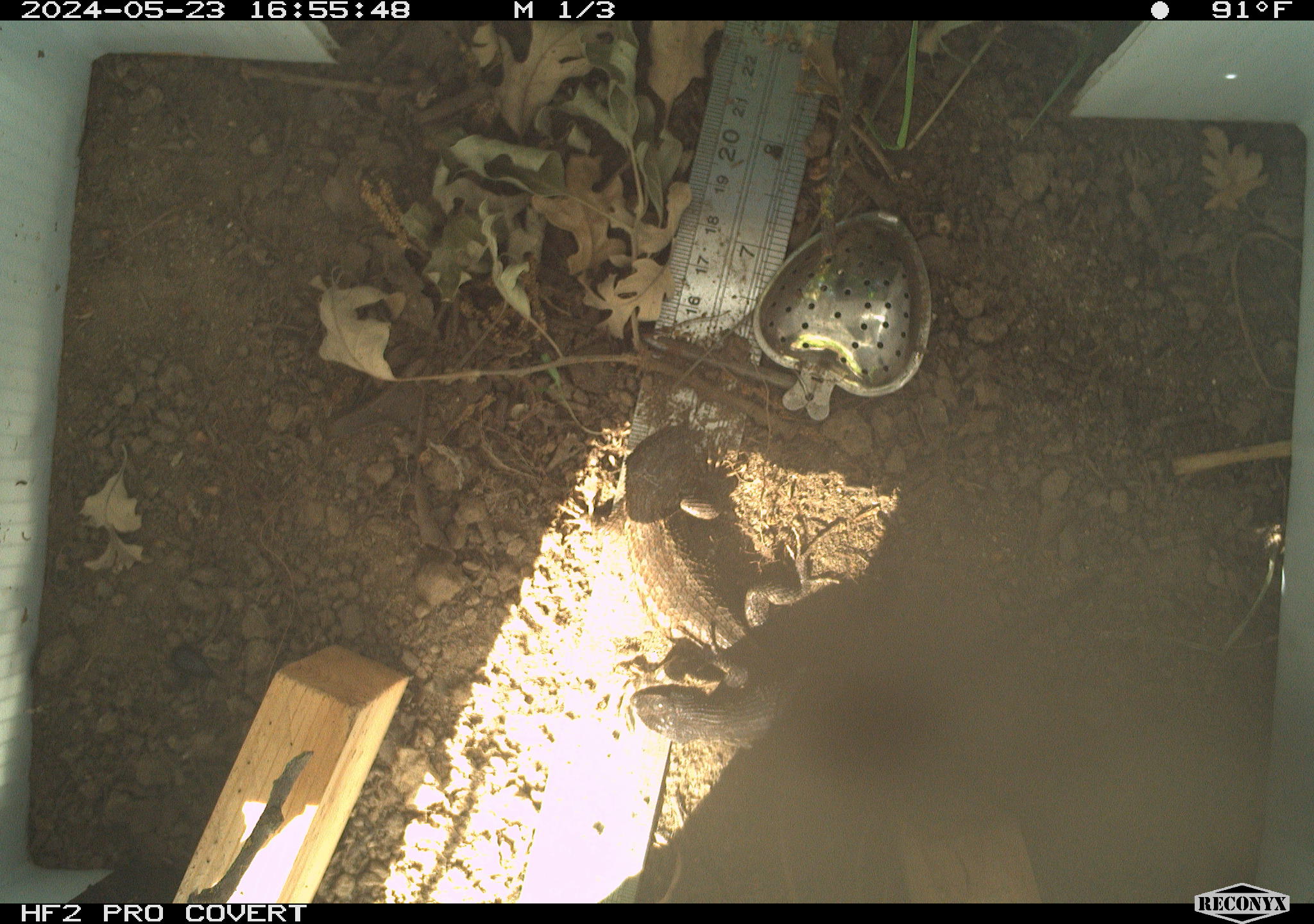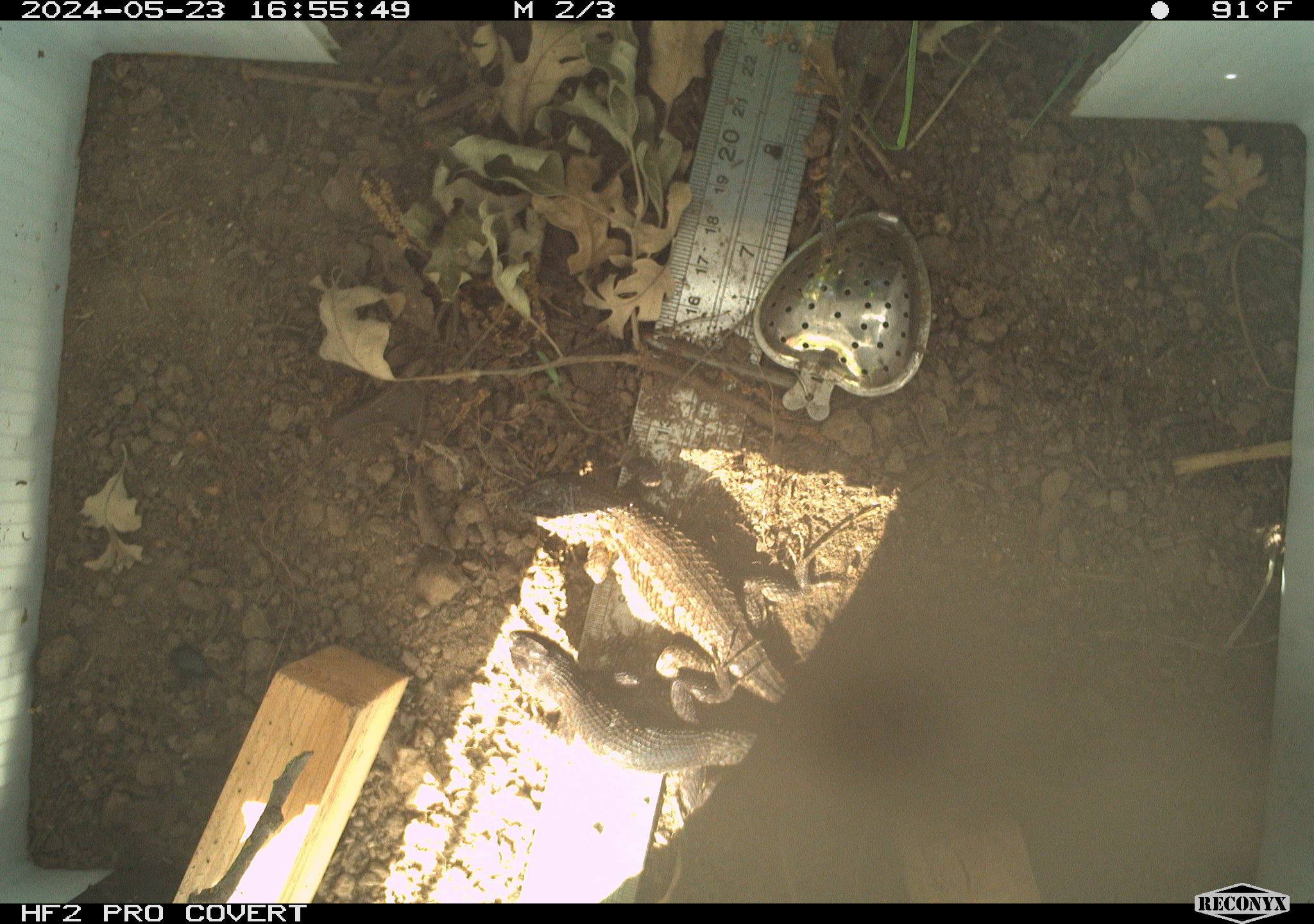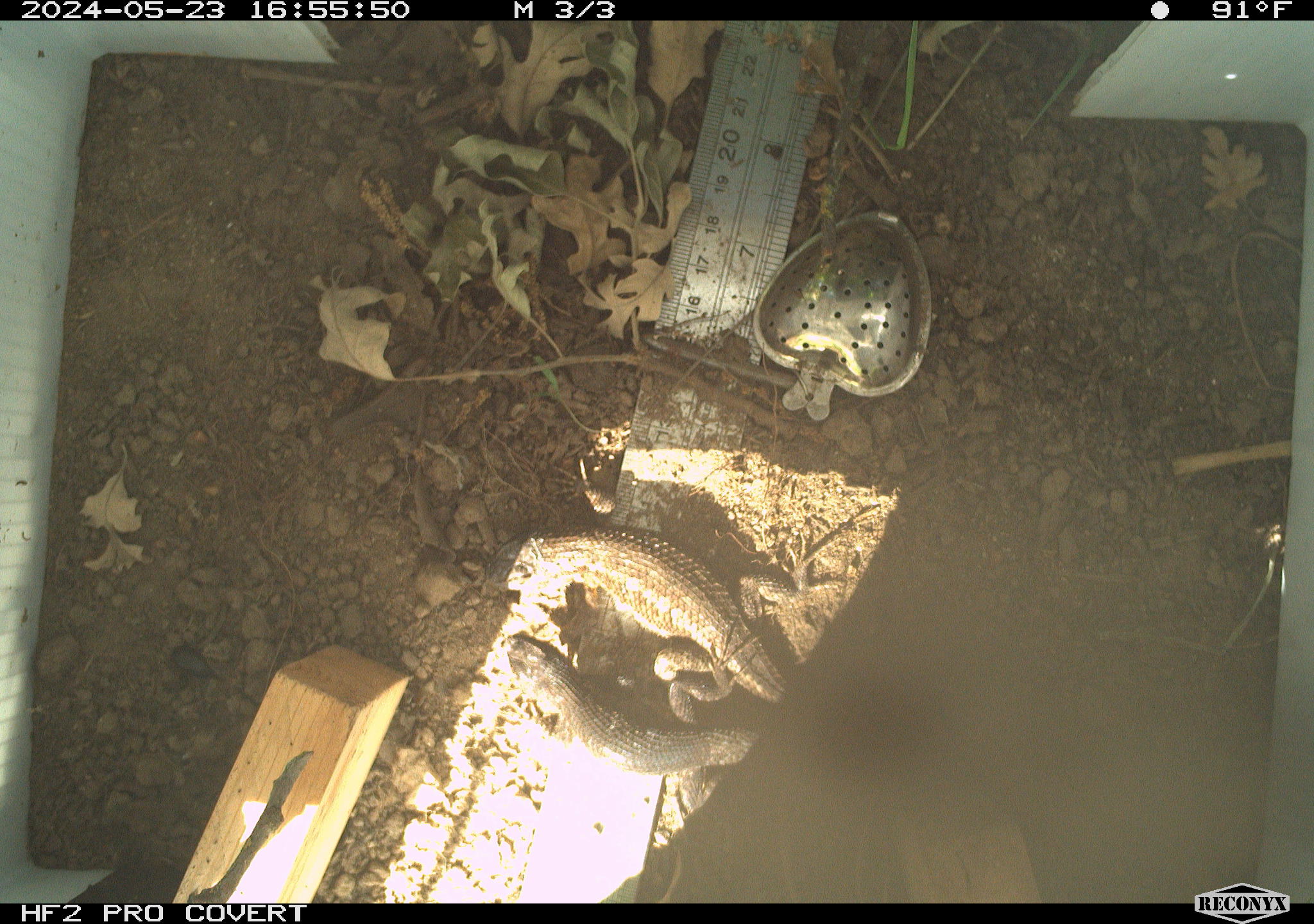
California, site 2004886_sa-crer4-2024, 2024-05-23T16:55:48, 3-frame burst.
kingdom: Animalia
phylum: Chordata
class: Reptilia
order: Squamata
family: Phrynosomatidae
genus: Sceloporus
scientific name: Sceloporus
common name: spiny lizards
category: sceloporus species